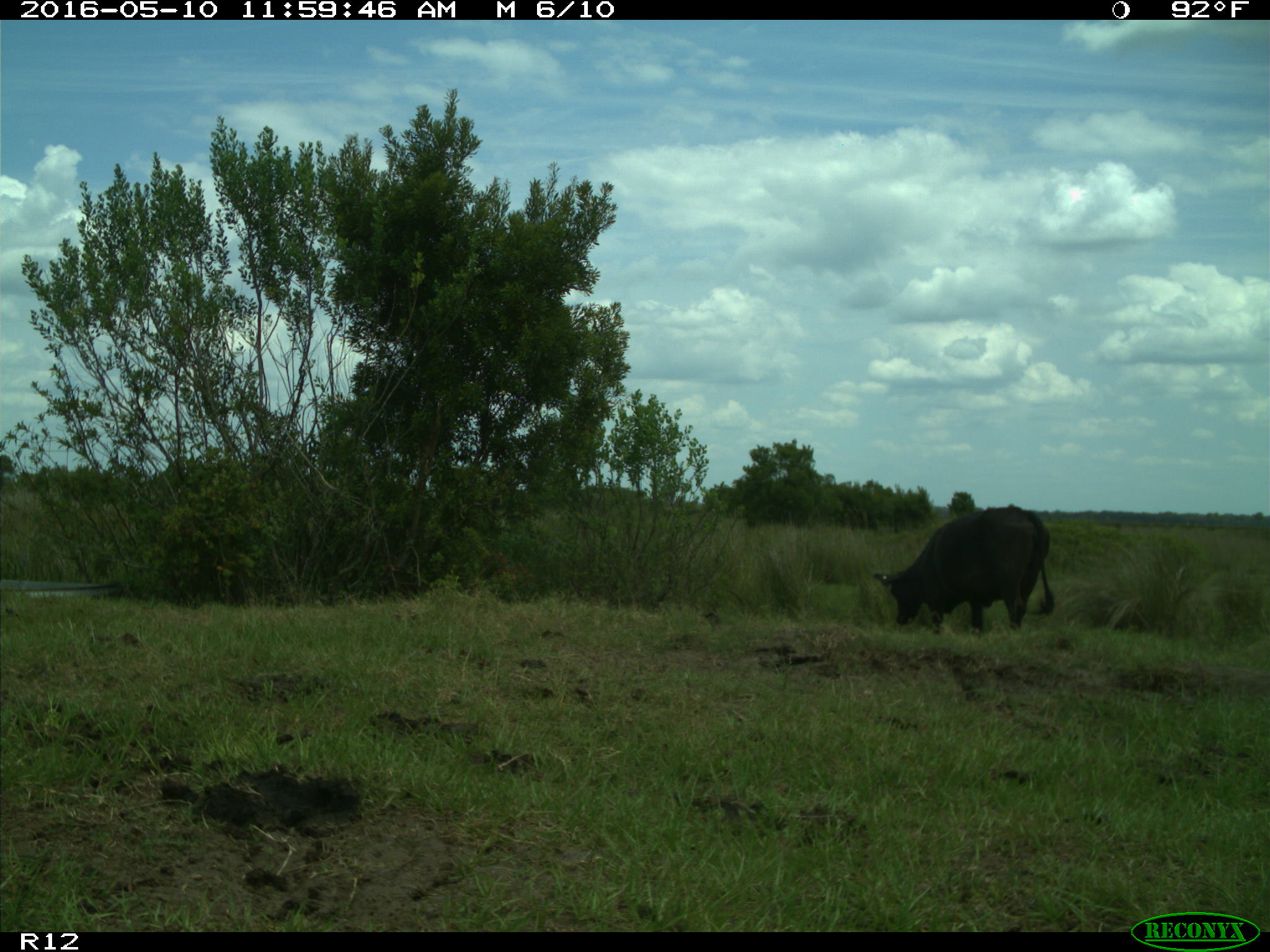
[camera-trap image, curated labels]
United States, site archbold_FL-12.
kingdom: Animalia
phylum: Chordata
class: Mammalia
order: Artiodactyla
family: Bovidae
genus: Bos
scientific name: Bos taurus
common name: domestic cow